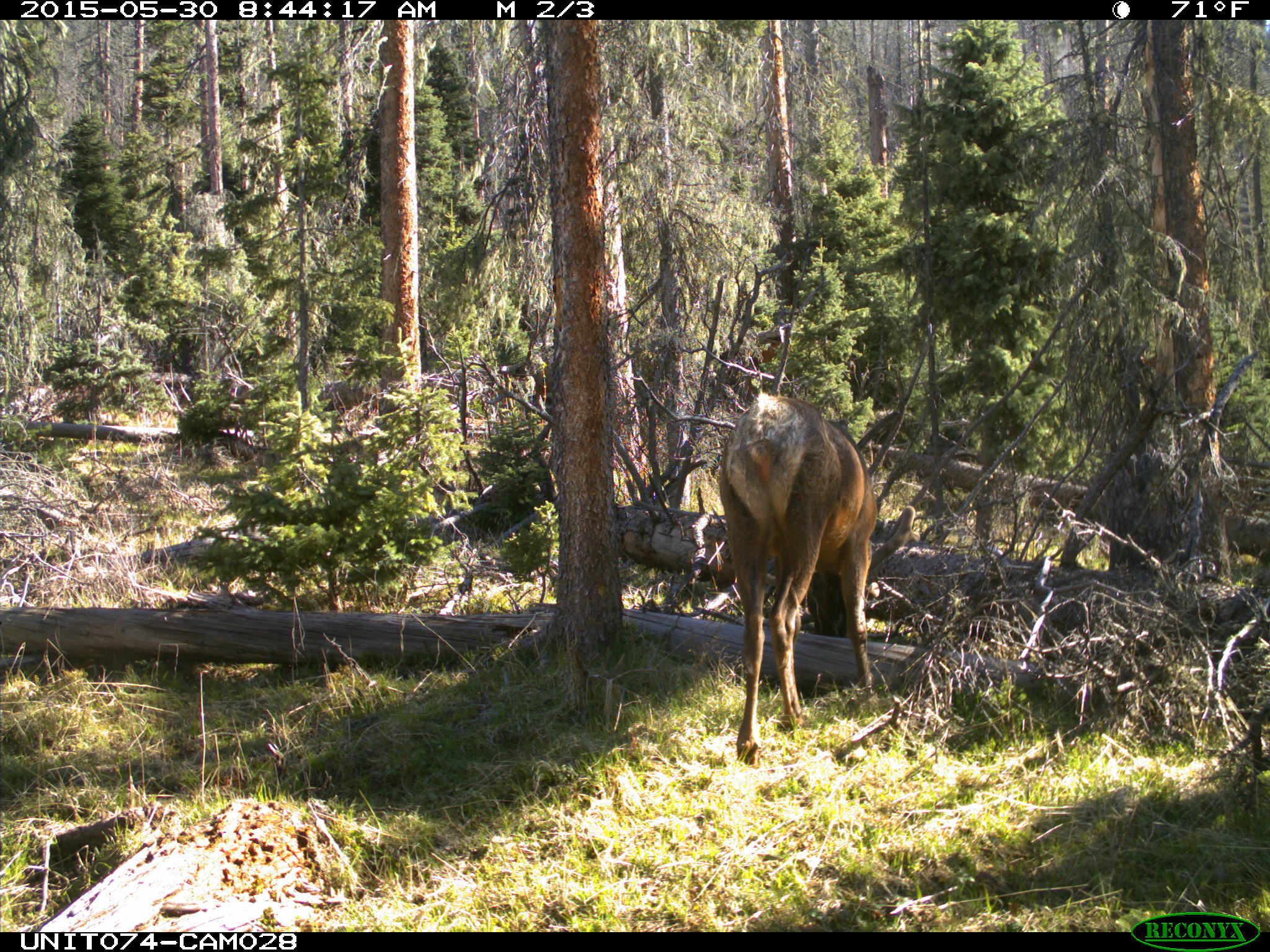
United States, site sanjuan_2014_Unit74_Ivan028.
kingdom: Animalia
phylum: Chordata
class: Mammalia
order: Artiodactyla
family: Cervidae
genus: Cervus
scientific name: Cervus elaphus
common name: red deer